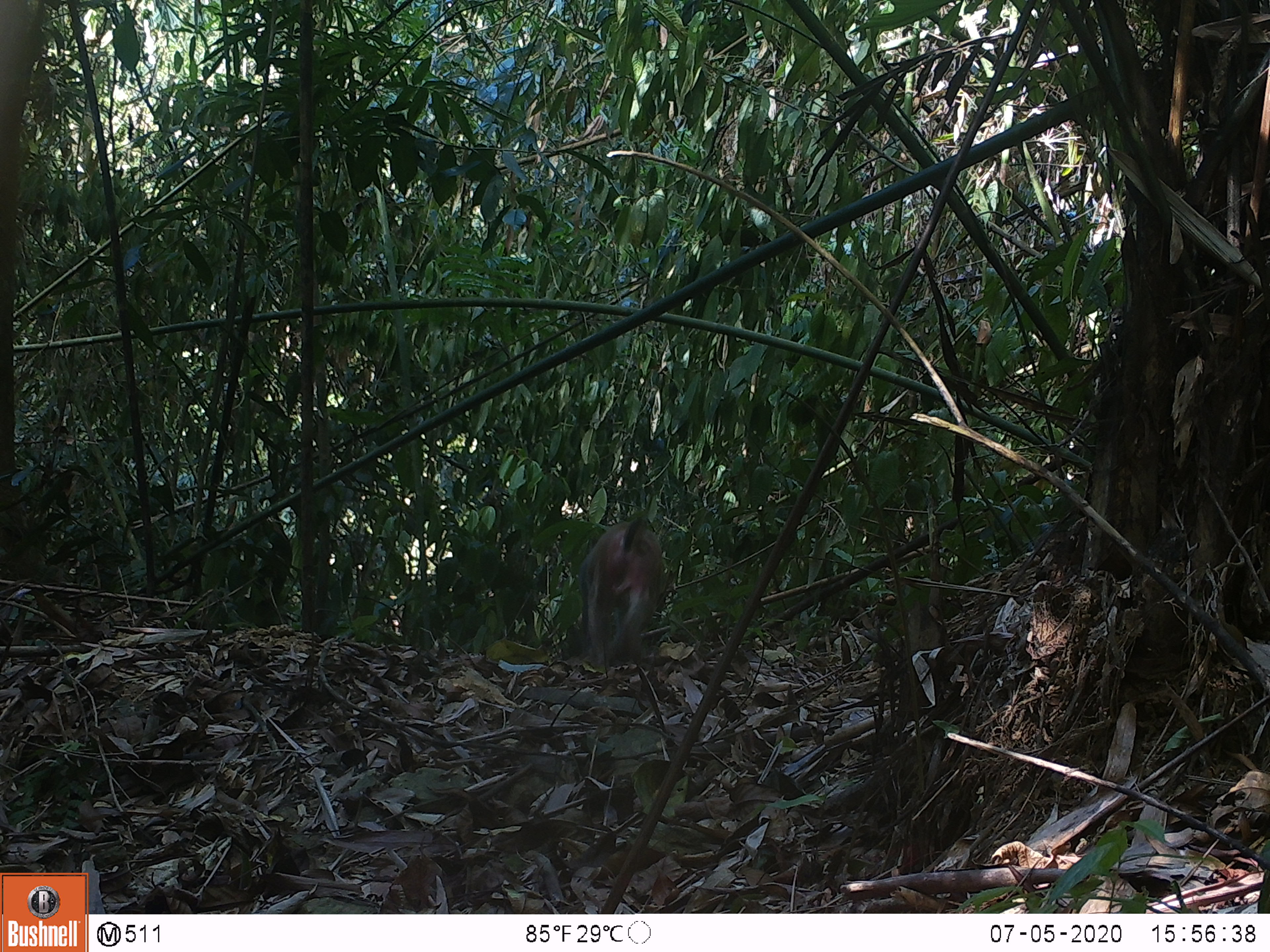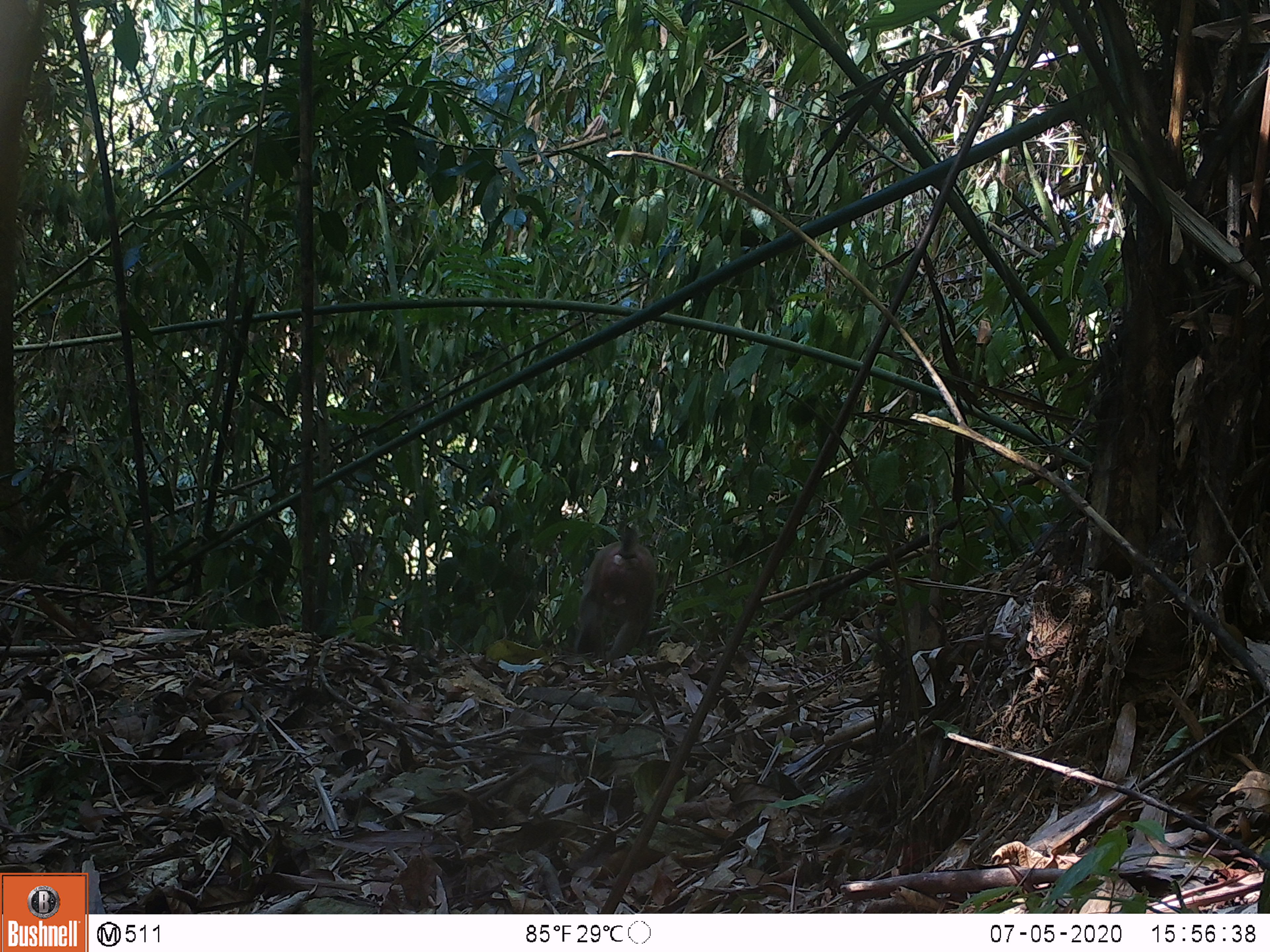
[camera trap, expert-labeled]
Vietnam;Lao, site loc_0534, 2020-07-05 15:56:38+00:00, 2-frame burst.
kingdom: Animalia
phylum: Chordata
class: Mammalia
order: Primates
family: Cercopithecidae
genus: Macaca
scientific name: Macaca nemestrina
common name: pig-tailed macaque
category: pig tailed macaque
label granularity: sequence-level